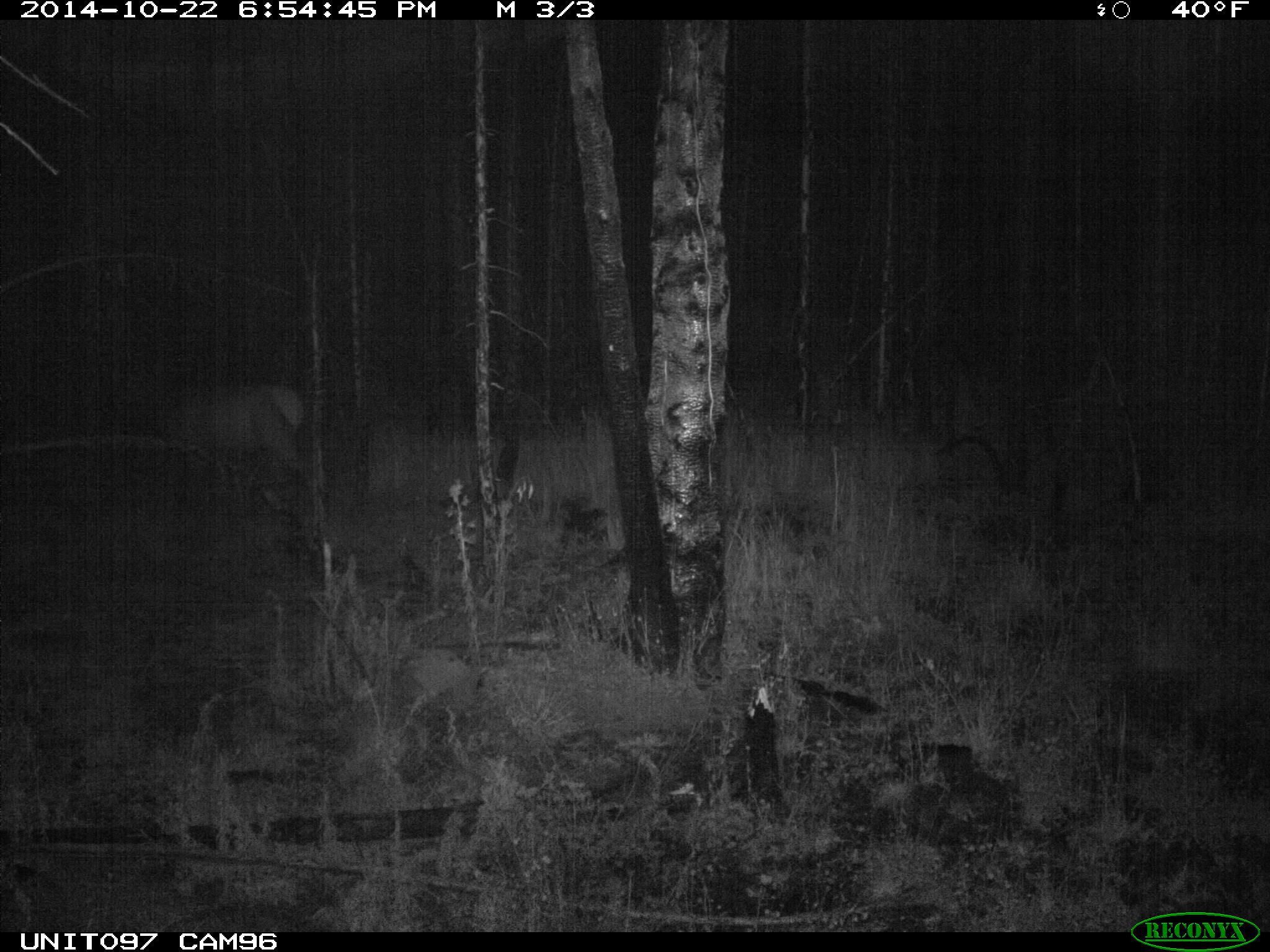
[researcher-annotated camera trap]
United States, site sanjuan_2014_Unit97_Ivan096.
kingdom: Animalia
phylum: Chordata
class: Mammalia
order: Artiodactyla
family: Cervidae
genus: Cervus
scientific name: Cervus elaphus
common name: red deer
Cervus elaphus (red deer).